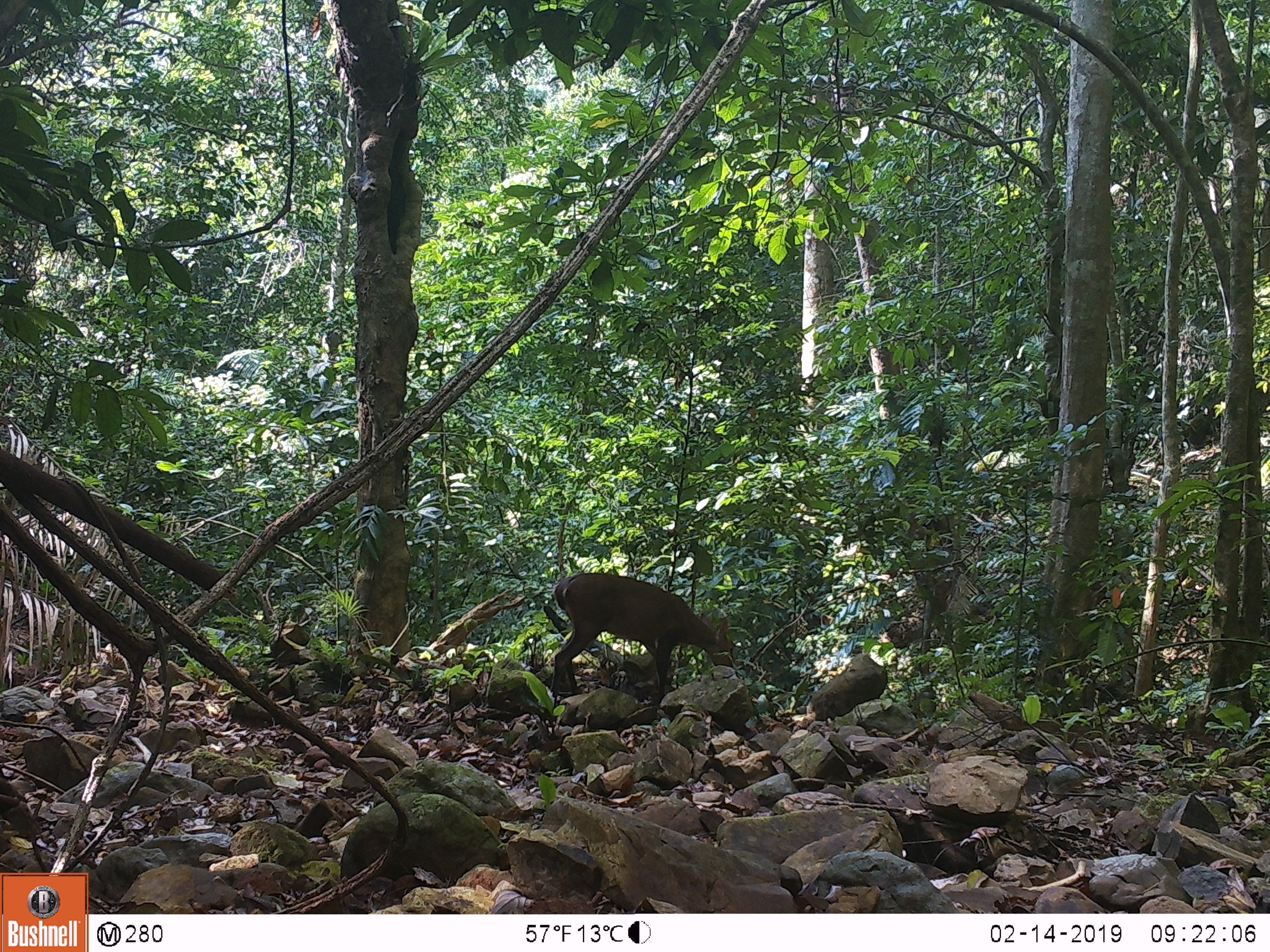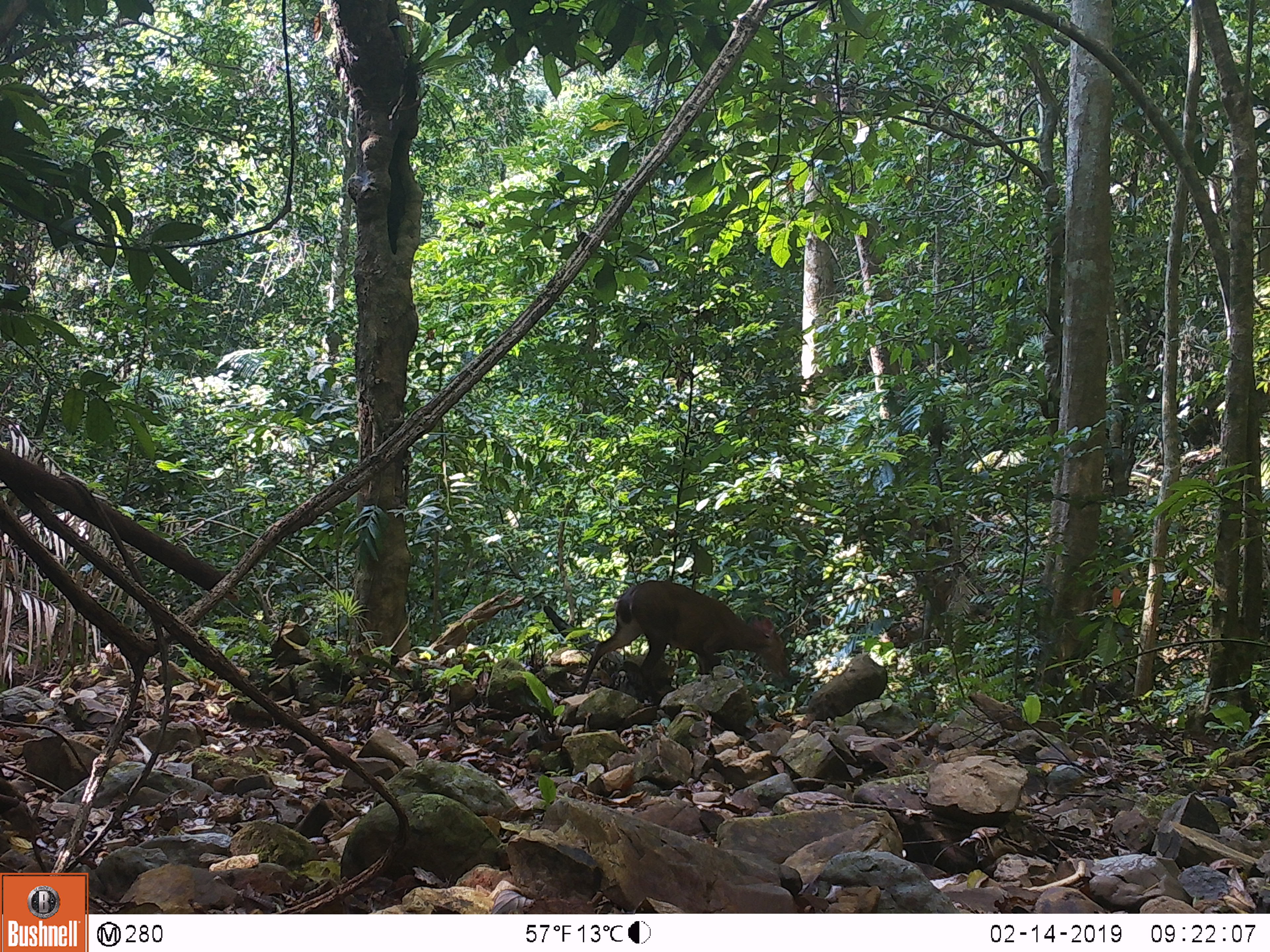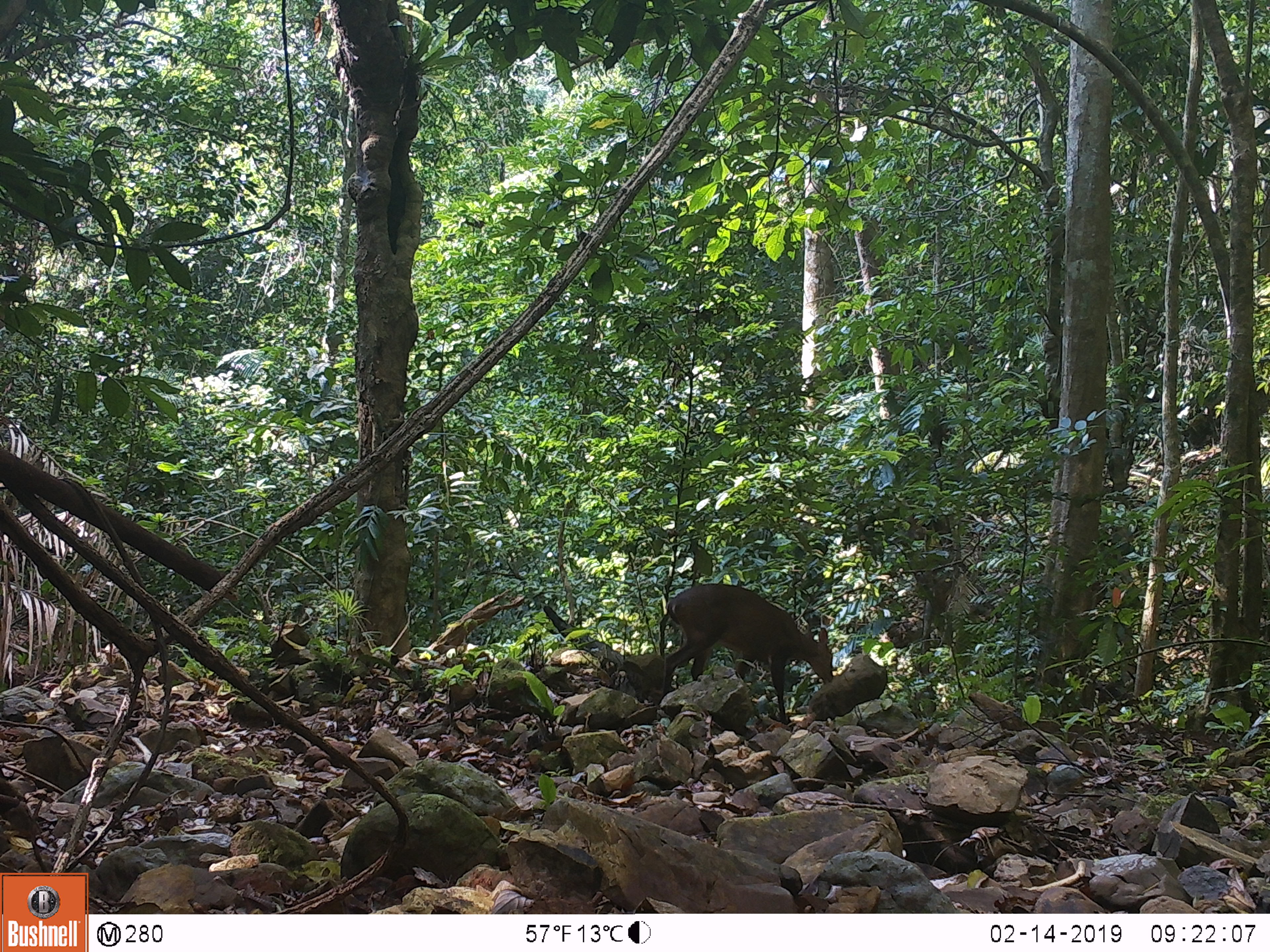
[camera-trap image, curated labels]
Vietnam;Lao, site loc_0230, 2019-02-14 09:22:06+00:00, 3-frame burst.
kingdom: Animalia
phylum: Chordata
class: Mammalia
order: Artiodactyla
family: Cervidae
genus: Muntiacus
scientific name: Muntiacus vuquangensis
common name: large-antlered muntjac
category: large antlered muntjac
Large antlered muntjac (large-antlered muntjac) (Muntiacus vuquangensis). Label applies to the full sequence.